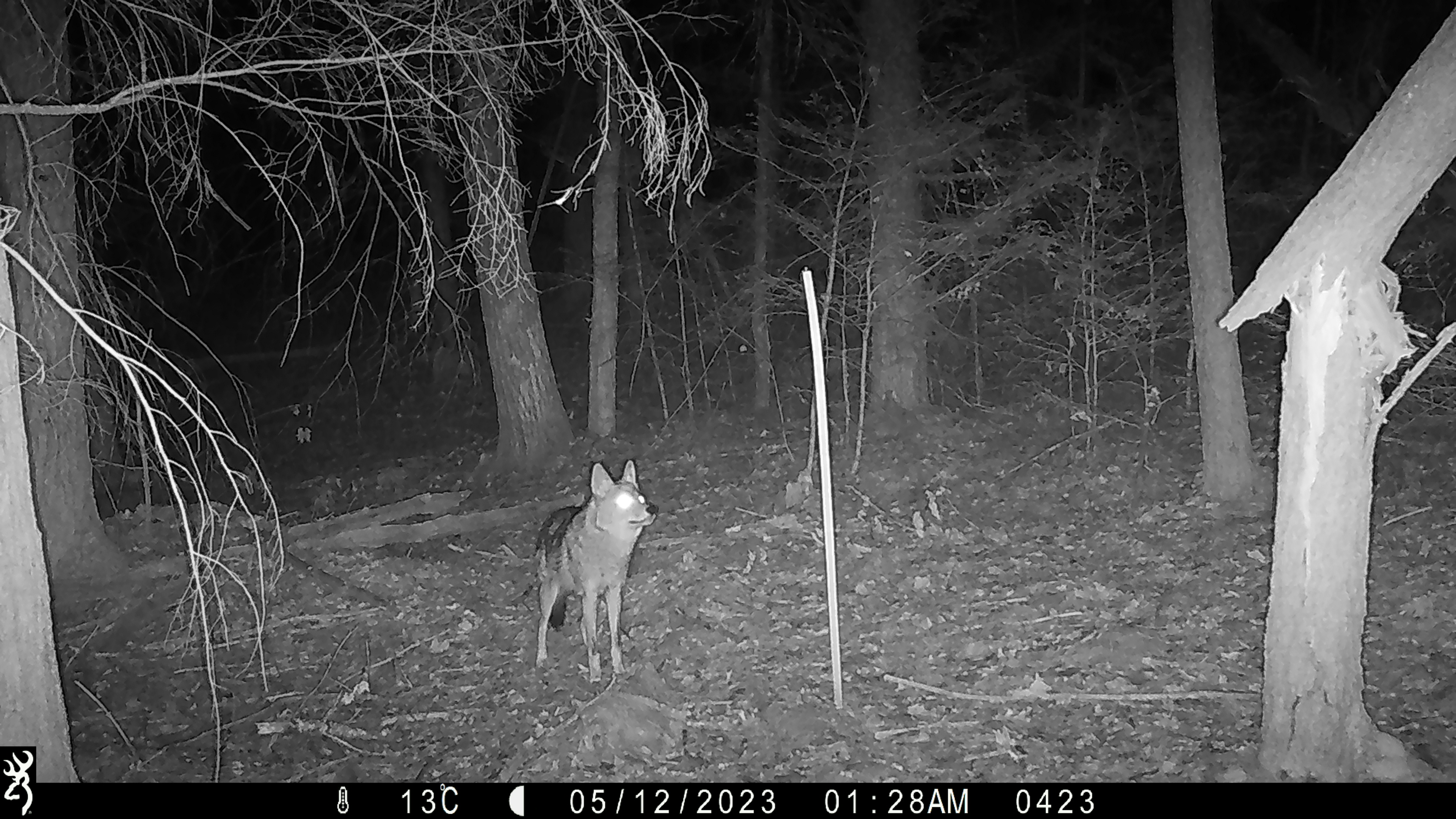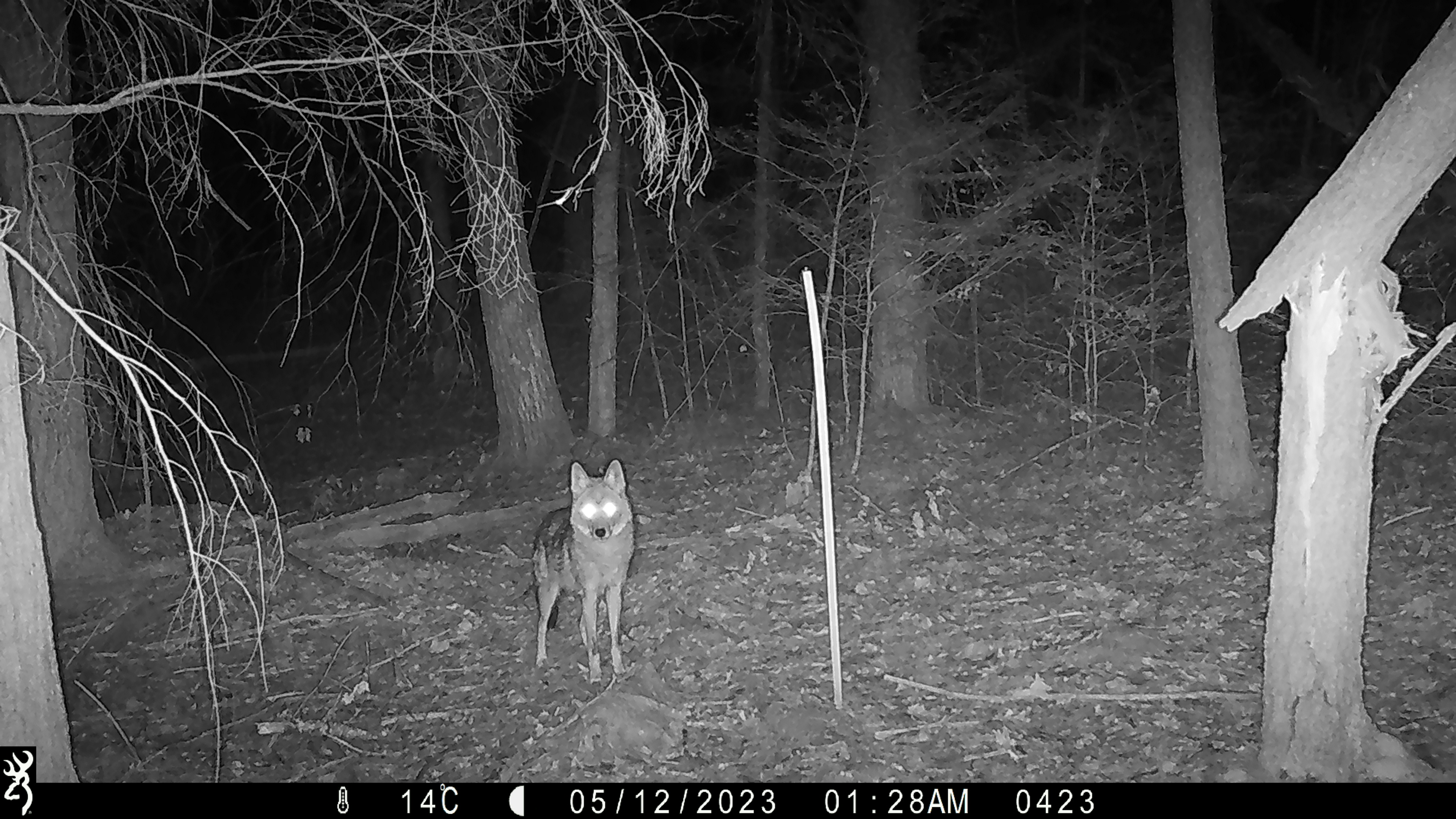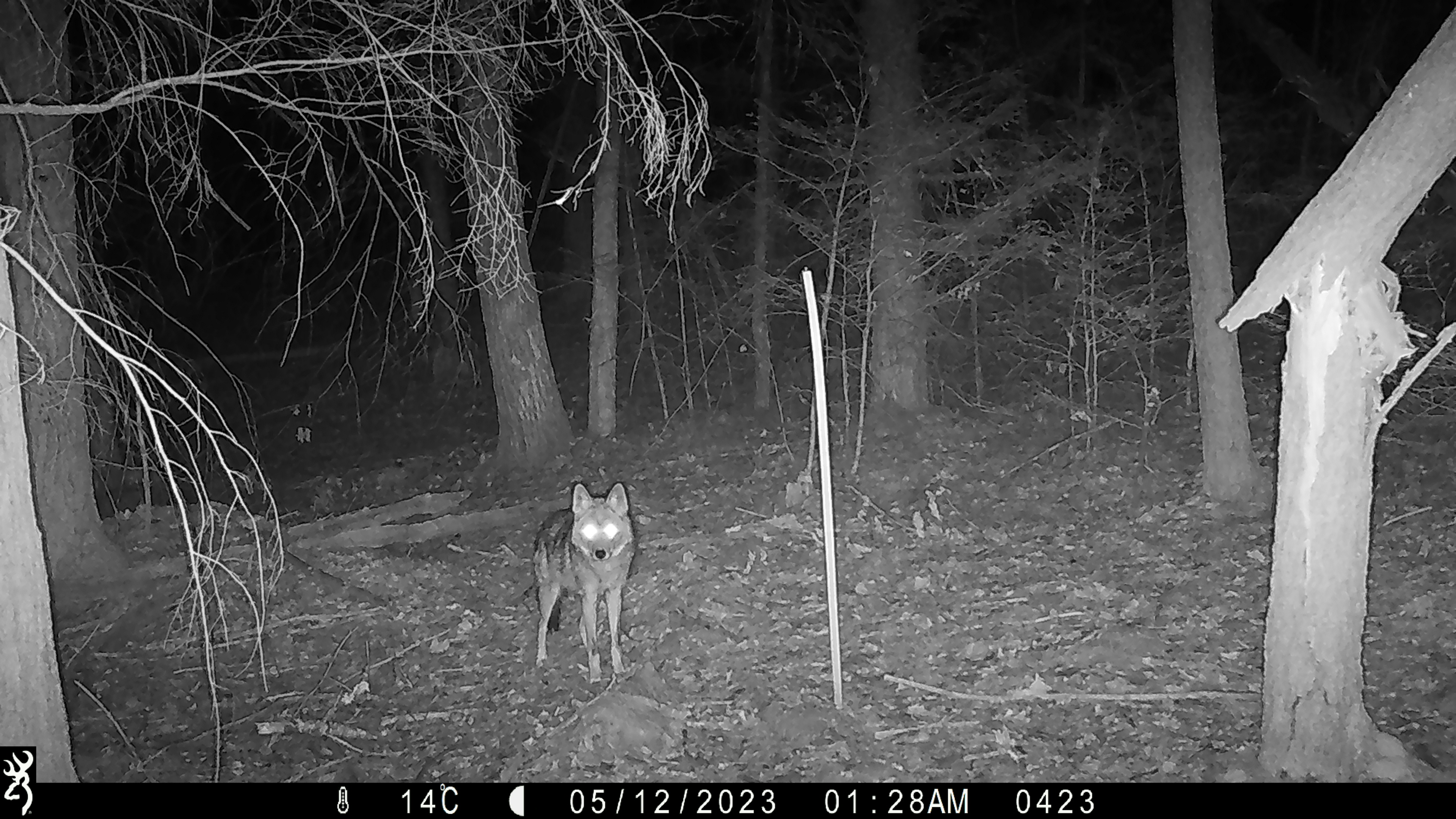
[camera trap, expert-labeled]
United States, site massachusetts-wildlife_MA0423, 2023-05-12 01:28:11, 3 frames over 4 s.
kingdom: Animalia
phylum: Chordata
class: Mammalia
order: Carnivora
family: Canidae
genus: Canis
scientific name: Canis latrans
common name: coyote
Coyote (Canis latrans).